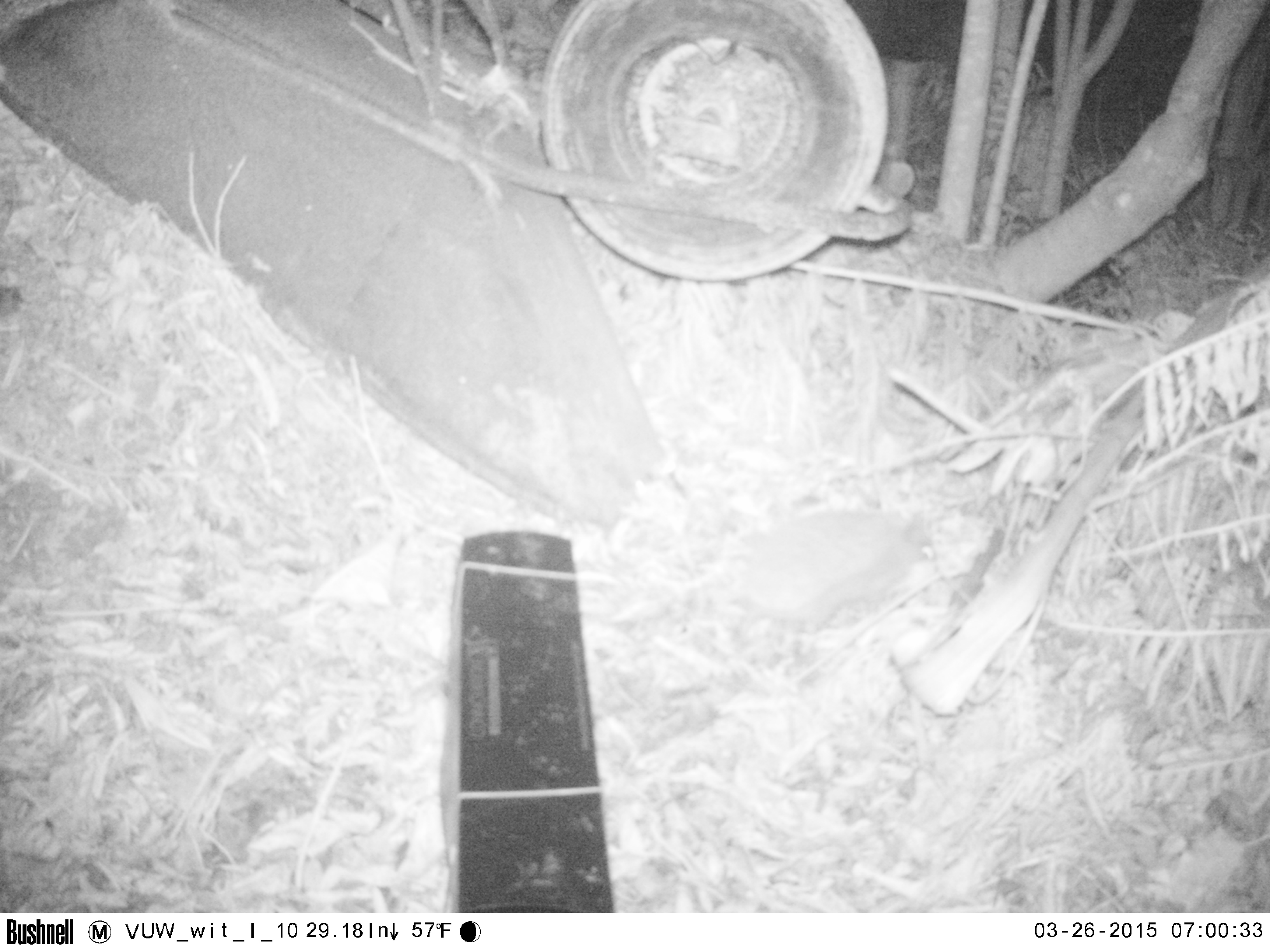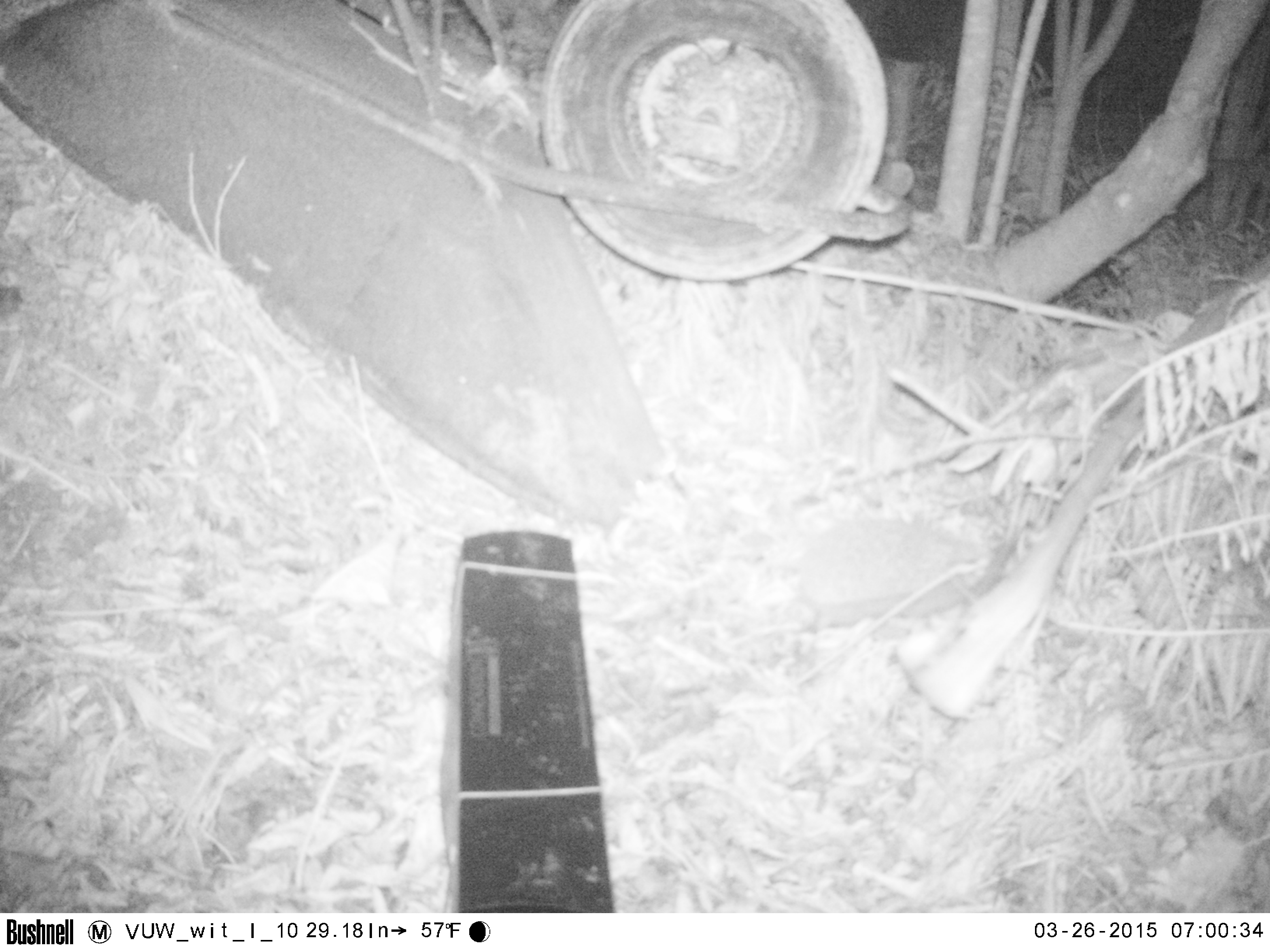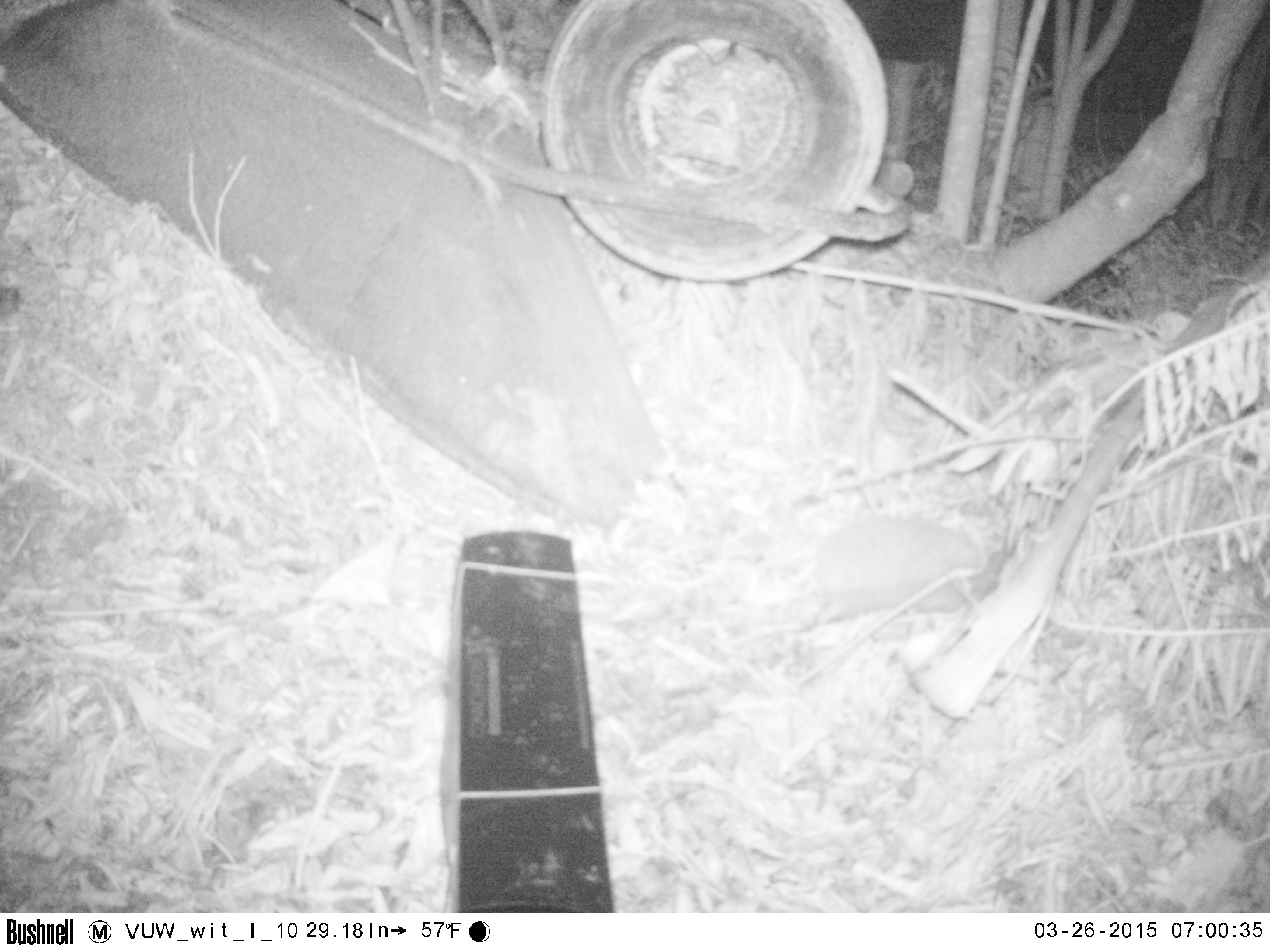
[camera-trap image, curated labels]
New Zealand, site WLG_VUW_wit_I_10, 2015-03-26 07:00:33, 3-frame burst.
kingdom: Animalia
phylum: Chordata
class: Mammalia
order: Eulipotyphla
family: Erinaceidae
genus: Erinaceus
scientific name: Erinaceus europaeus europaeus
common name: european hedgehog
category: hedgehog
Hedgehog (european hedgehog) (Erinaceus europaeus europaeus).